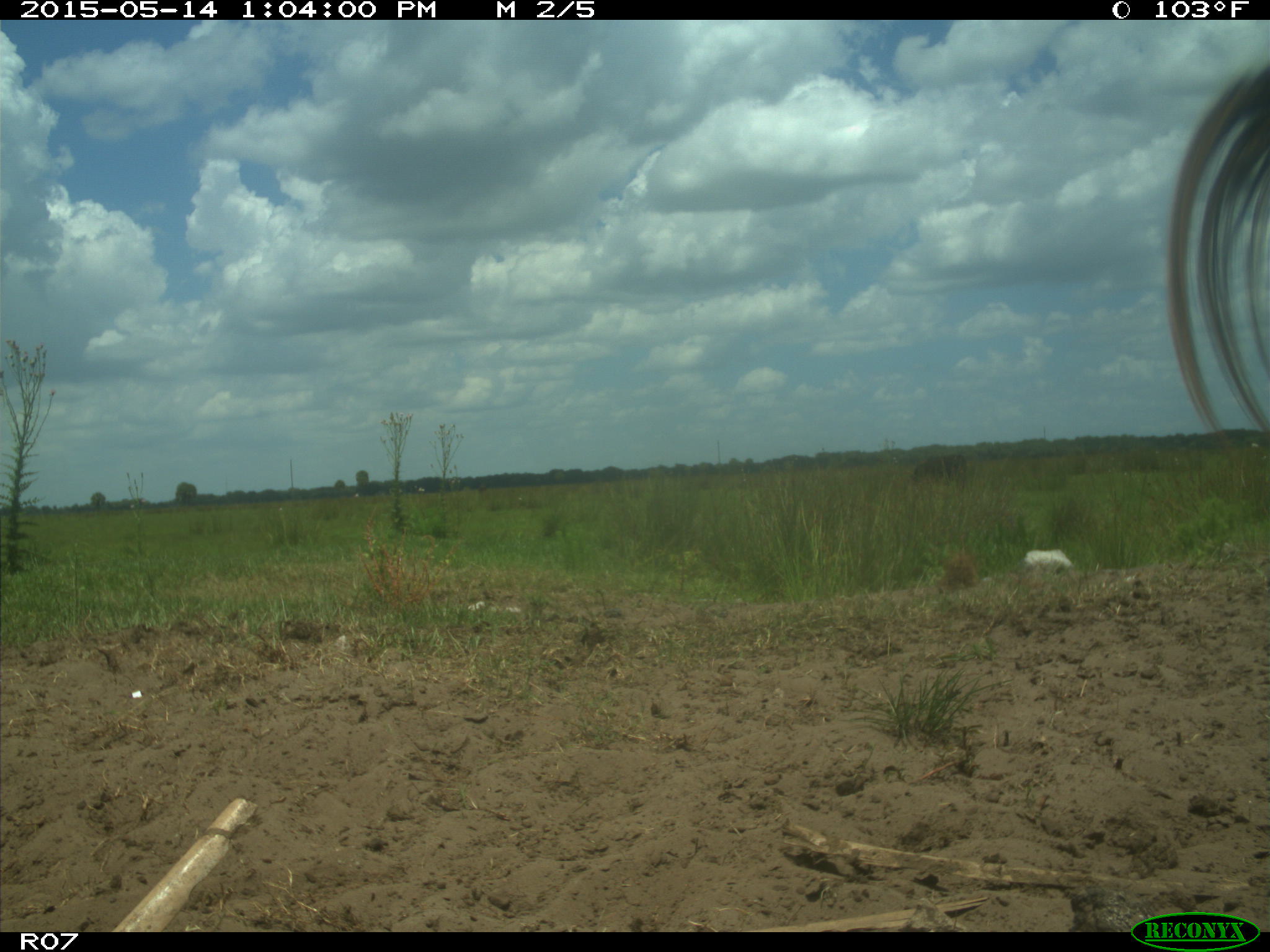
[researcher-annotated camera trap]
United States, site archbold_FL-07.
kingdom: Animalia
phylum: Chordata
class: Mammalia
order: Artiodactyla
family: Bovidae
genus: Bos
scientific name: Bos taurus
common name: domestic cow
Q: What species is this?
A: Bos taurus (domestic cow).